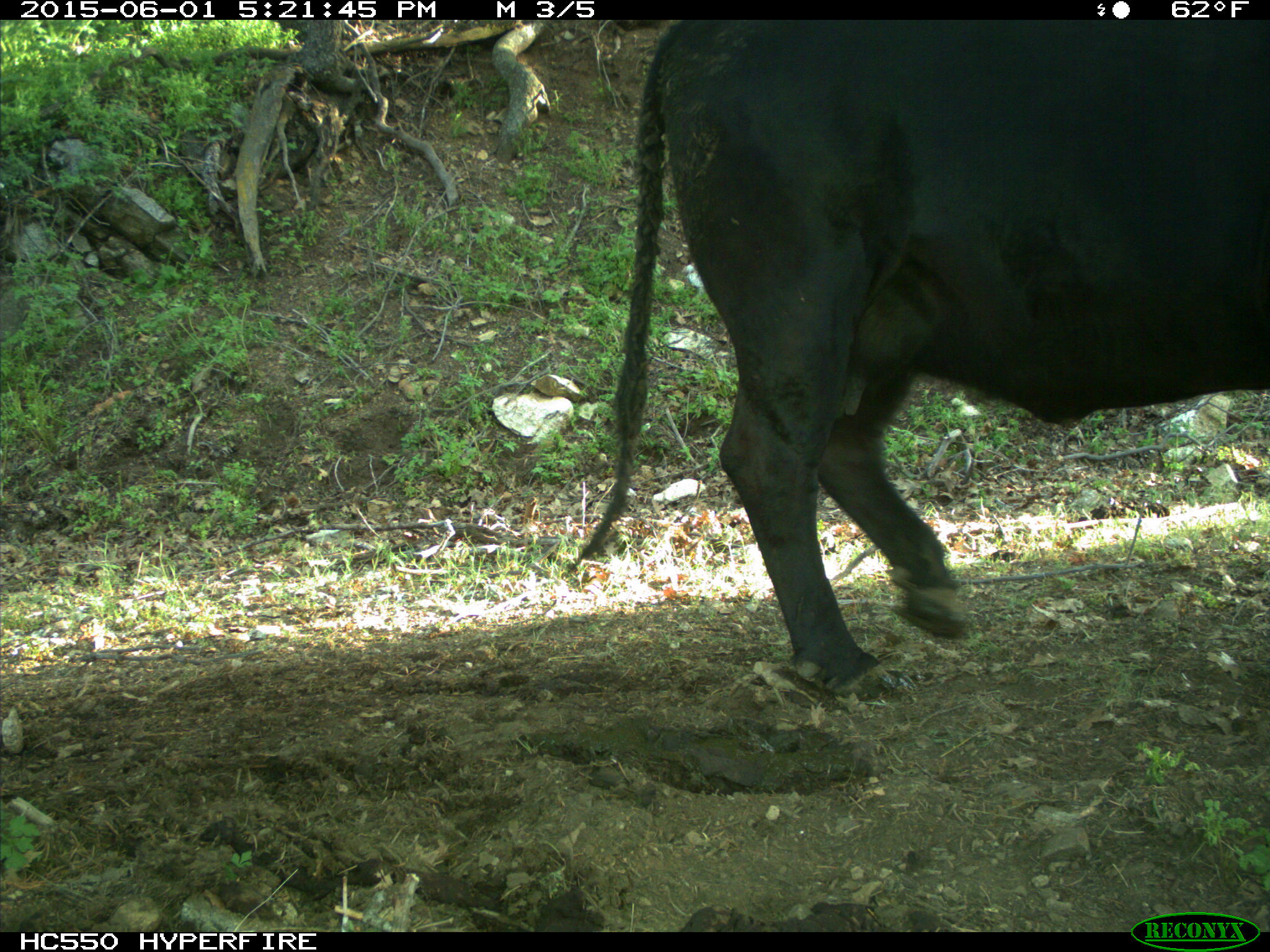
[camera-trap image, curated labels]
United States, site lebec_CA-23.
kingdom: Animalia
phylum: Chordata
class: Mammalia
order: Artiodactyla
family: Bovidae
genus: Bos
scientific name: Bos taurus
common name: domestic cow